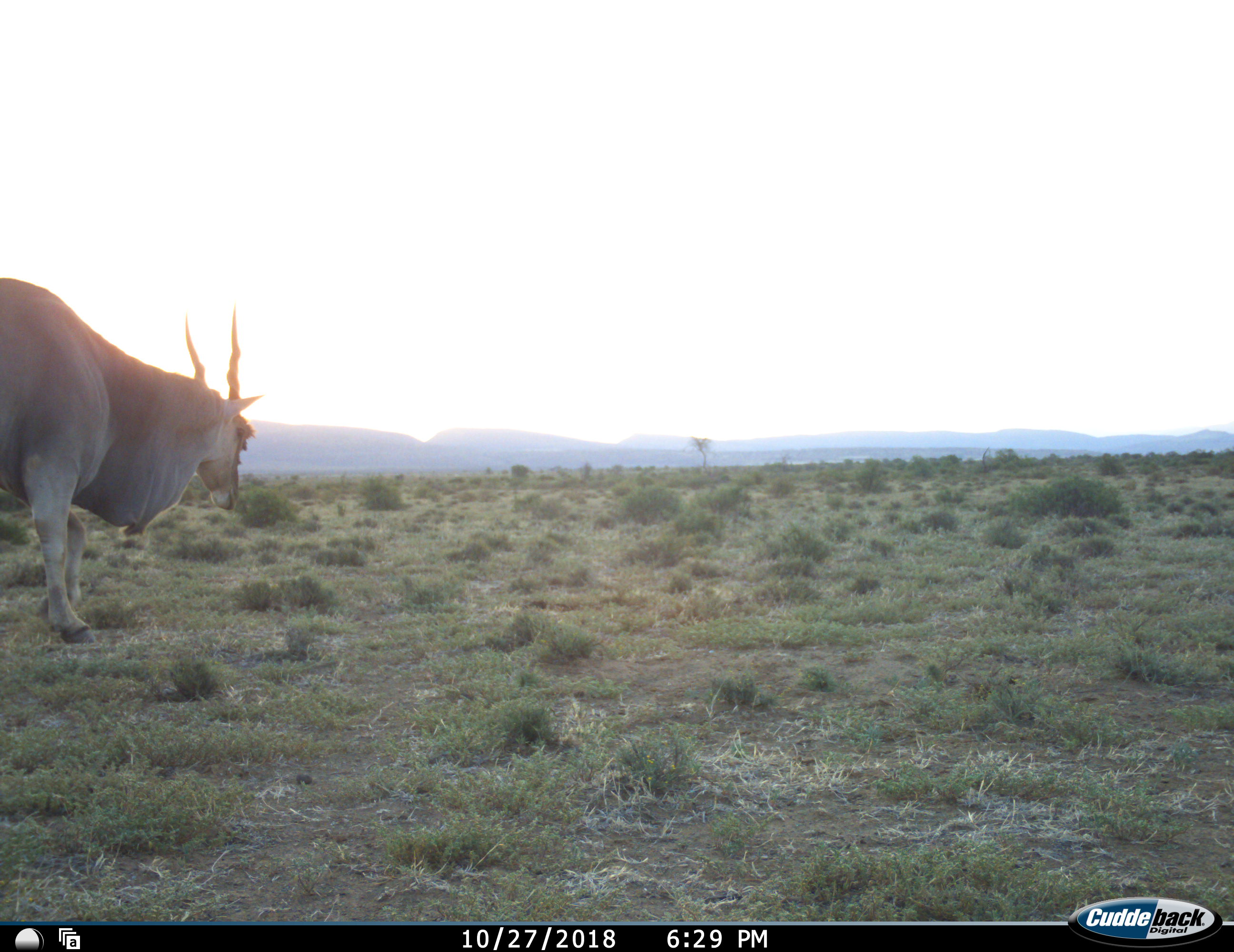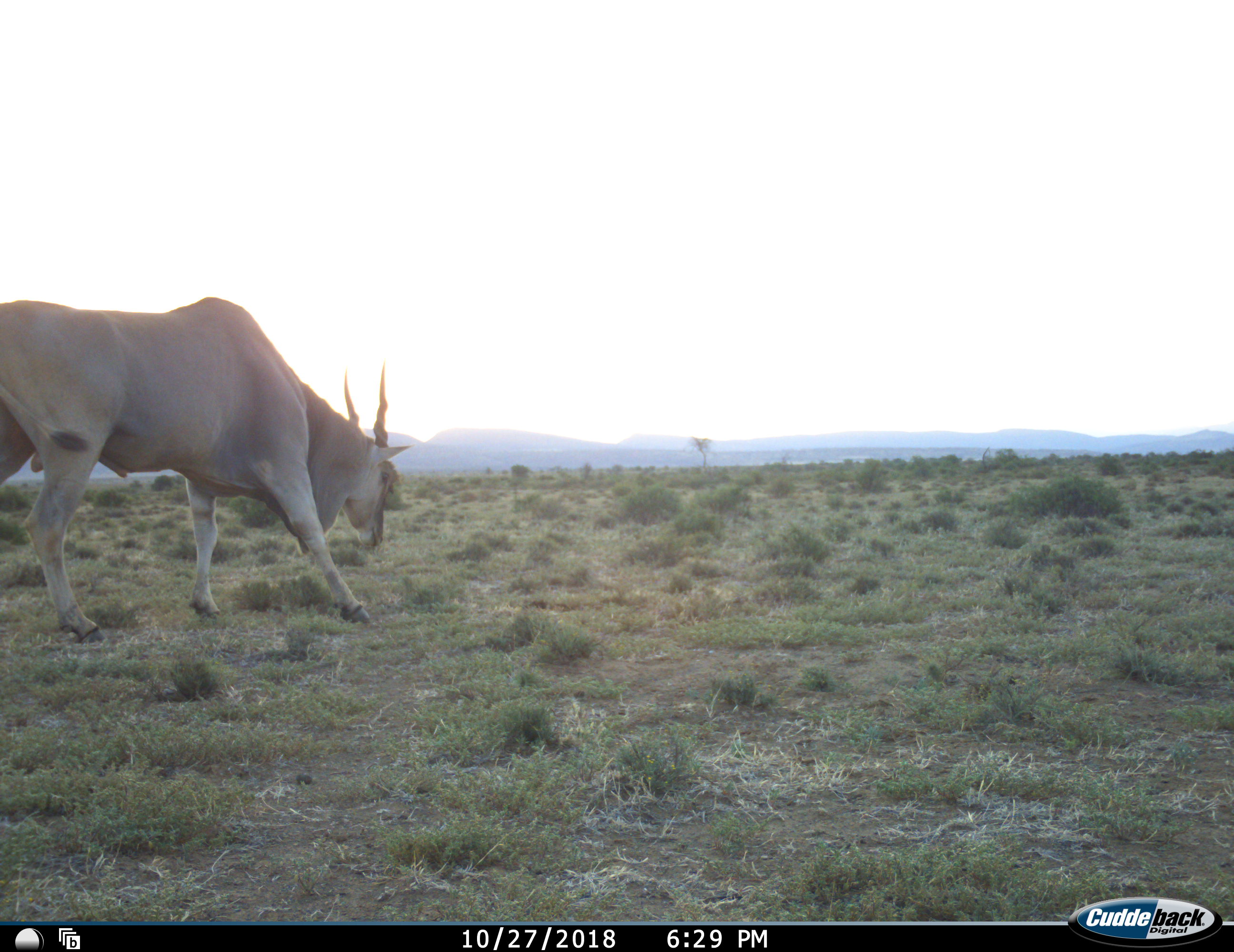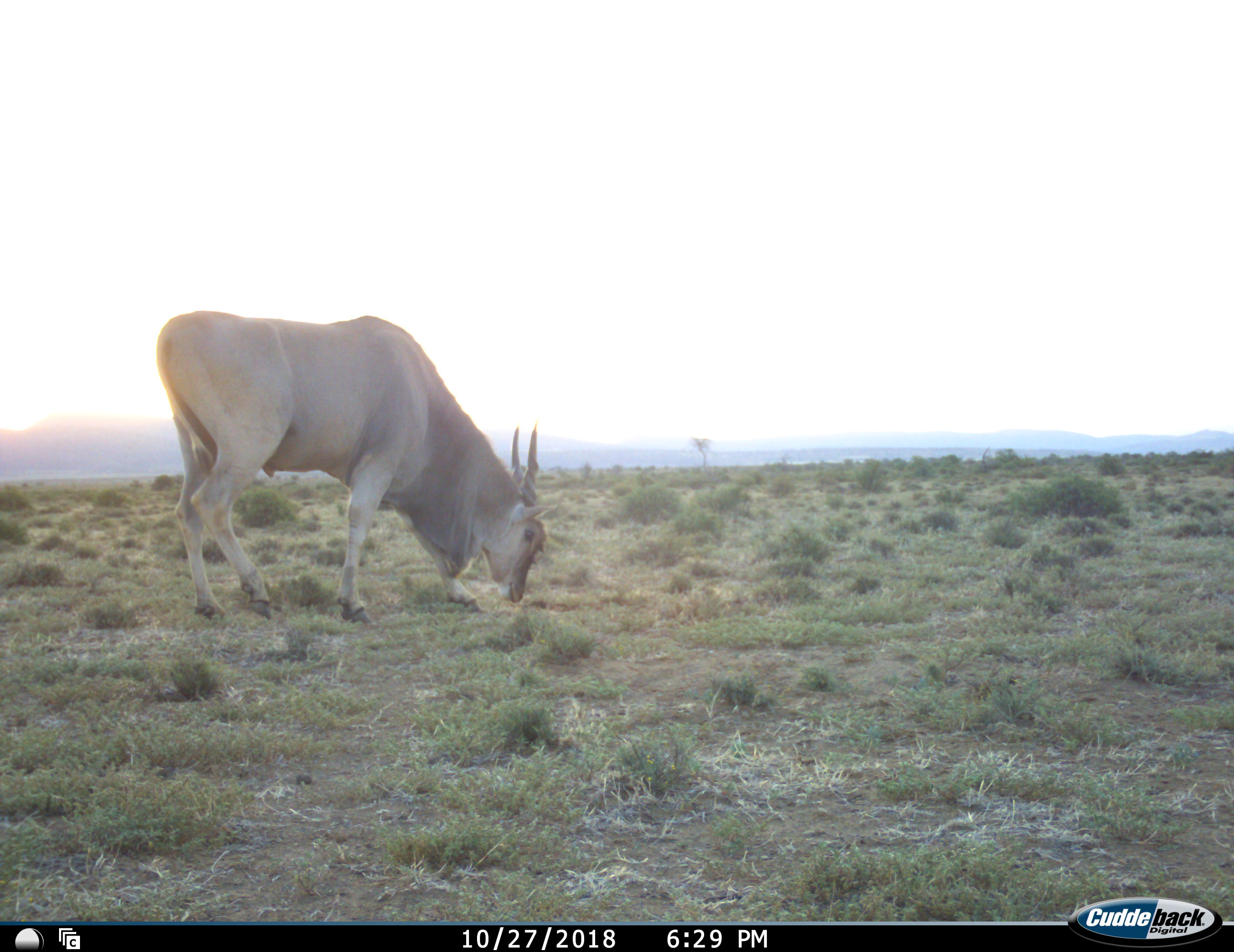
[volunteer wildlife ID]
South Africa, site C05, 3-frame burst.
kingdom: Animalia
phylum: Chordata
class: Mammalia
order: Artiodactyla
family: Bovidae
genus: Tragelaphus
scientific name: Tragelaphus oryx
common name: eland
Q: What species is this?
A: Eland (Tragelaphus oryx).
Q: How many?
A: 1.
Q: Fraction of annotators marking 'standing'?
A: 10%.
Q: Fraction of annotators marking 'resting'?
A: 0%.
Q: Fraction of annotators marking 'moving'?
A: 60%.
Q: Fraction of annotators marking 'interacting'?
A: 0%.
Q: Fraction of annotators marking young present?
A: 0%.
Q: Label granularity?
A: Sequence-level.